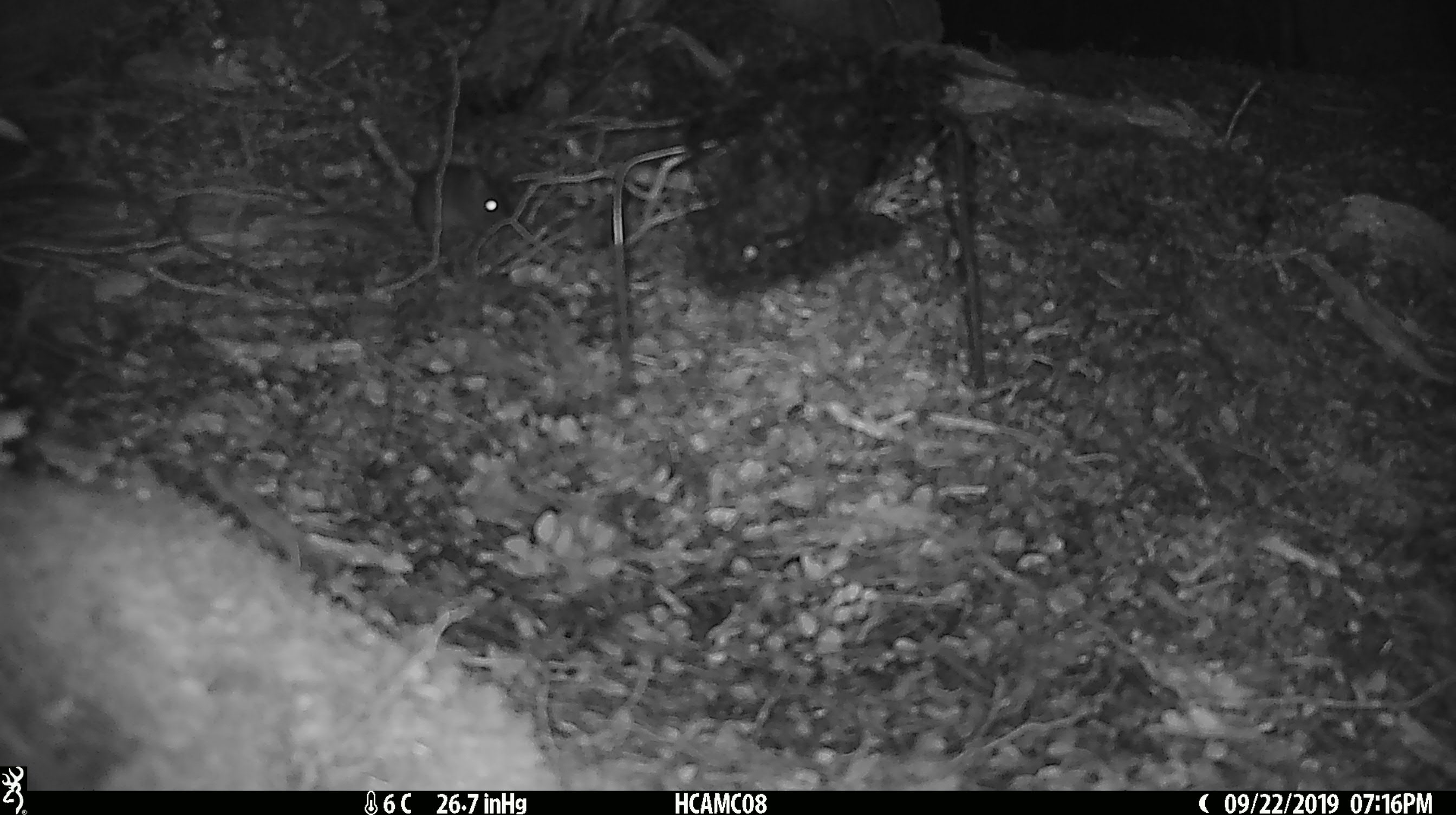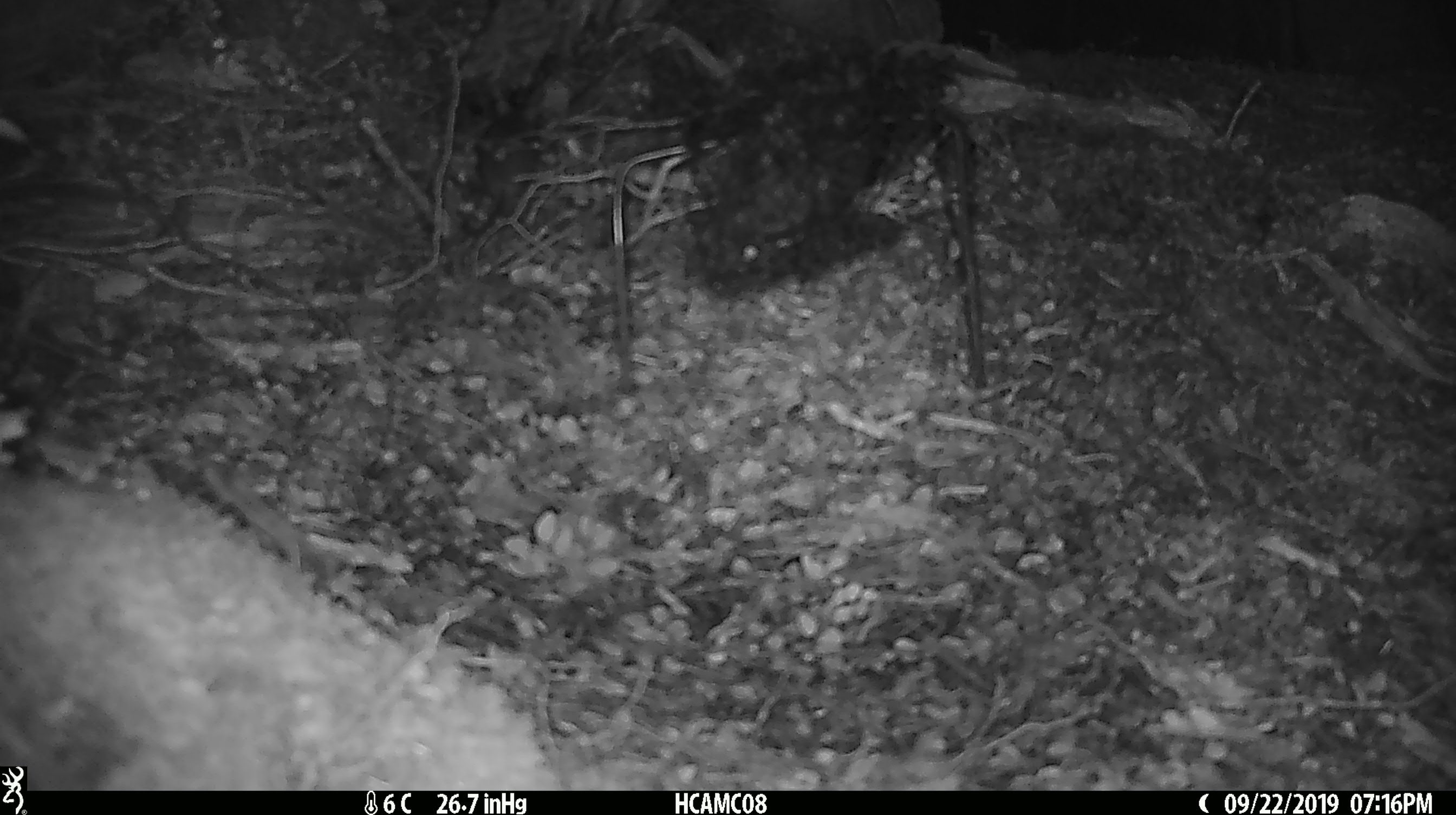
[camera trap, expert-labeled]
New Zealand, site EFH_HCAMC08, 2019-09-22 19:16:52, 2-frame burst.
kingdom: Animalia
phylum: Chordata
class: Mammalia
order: Rodentia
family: Muridae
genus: Mus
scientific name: Mus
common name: mouse